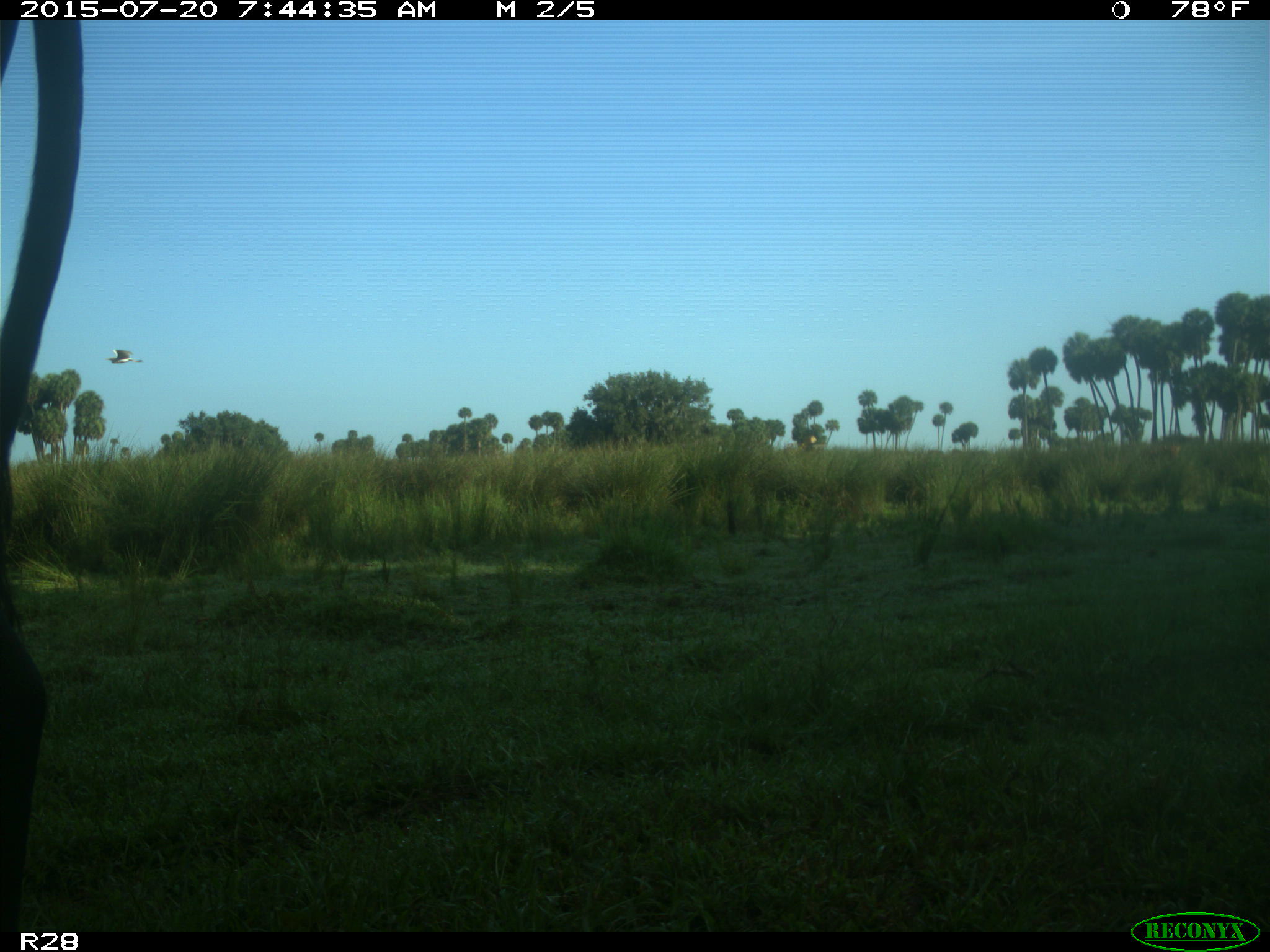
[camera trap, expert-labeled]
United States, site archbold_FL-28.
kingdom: Animalia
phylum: Chordata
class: Mammalia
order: Artiodactyla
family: Bovidae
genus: Bos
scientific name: Bos taurus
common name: domestic cow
Bos taurus (domestic cow).